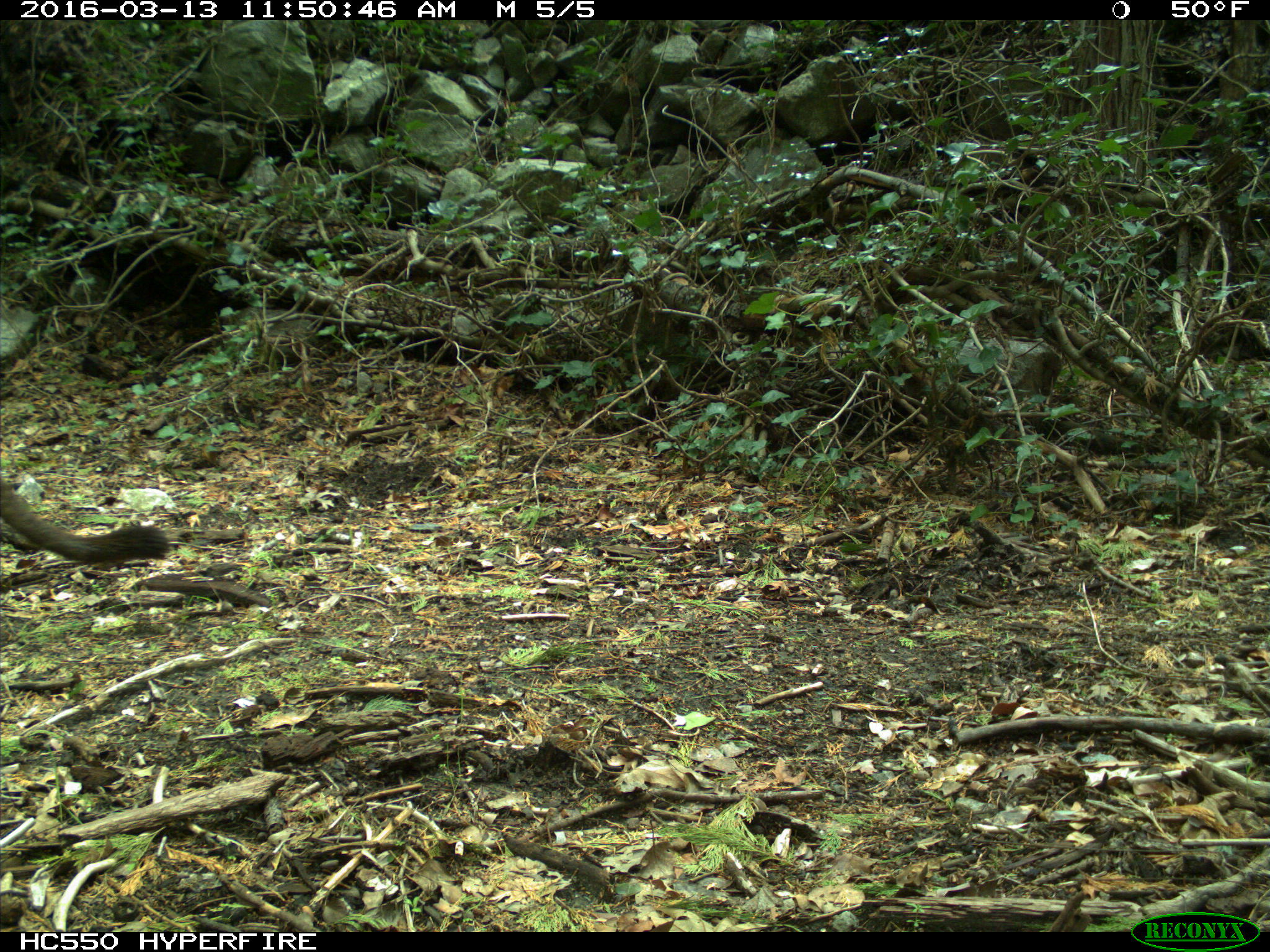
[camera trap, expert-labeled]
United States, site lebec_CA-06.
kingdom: Animalia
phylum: Chordata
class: Mammalia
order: Carnivora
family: Felidae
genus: Puma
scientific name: Puma concolor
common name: mountain lion